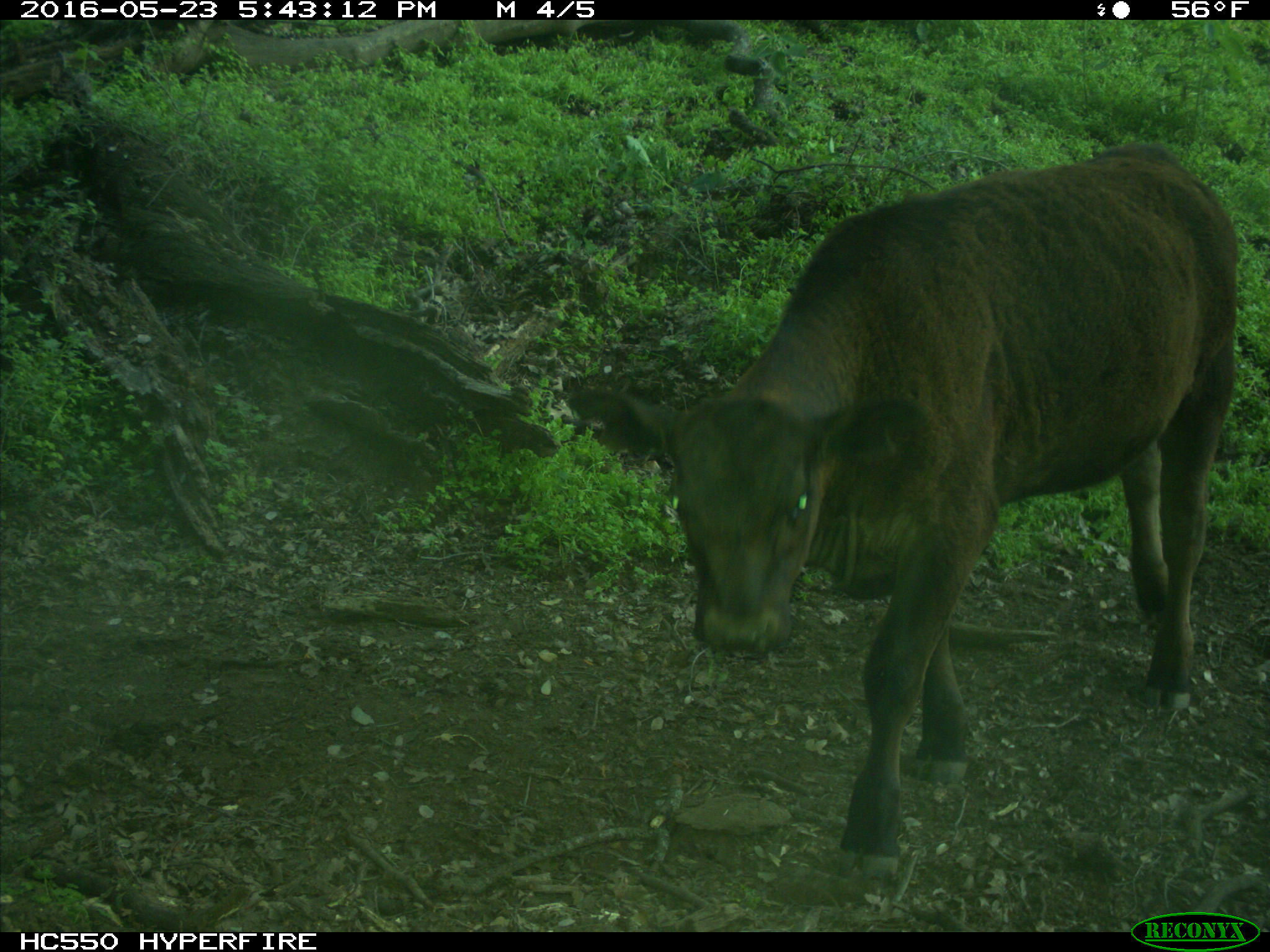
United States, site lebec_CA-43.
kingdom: Animalia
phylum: Chordata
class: Mammalia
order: Artiodactyla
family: Bovidae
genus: Bos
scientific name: Bos taurus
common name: domestic cow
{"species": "Bos taurus (domestic cow)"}